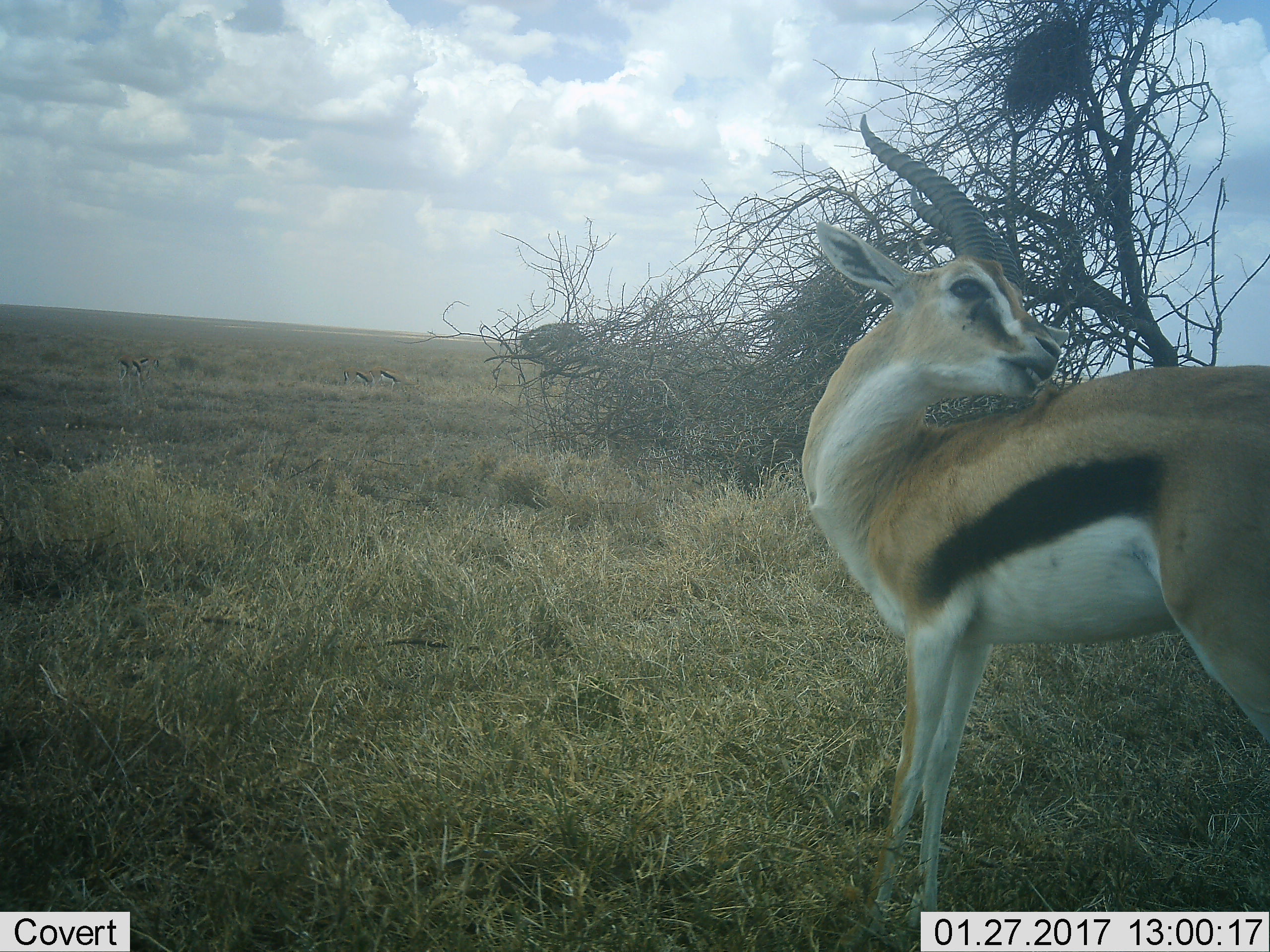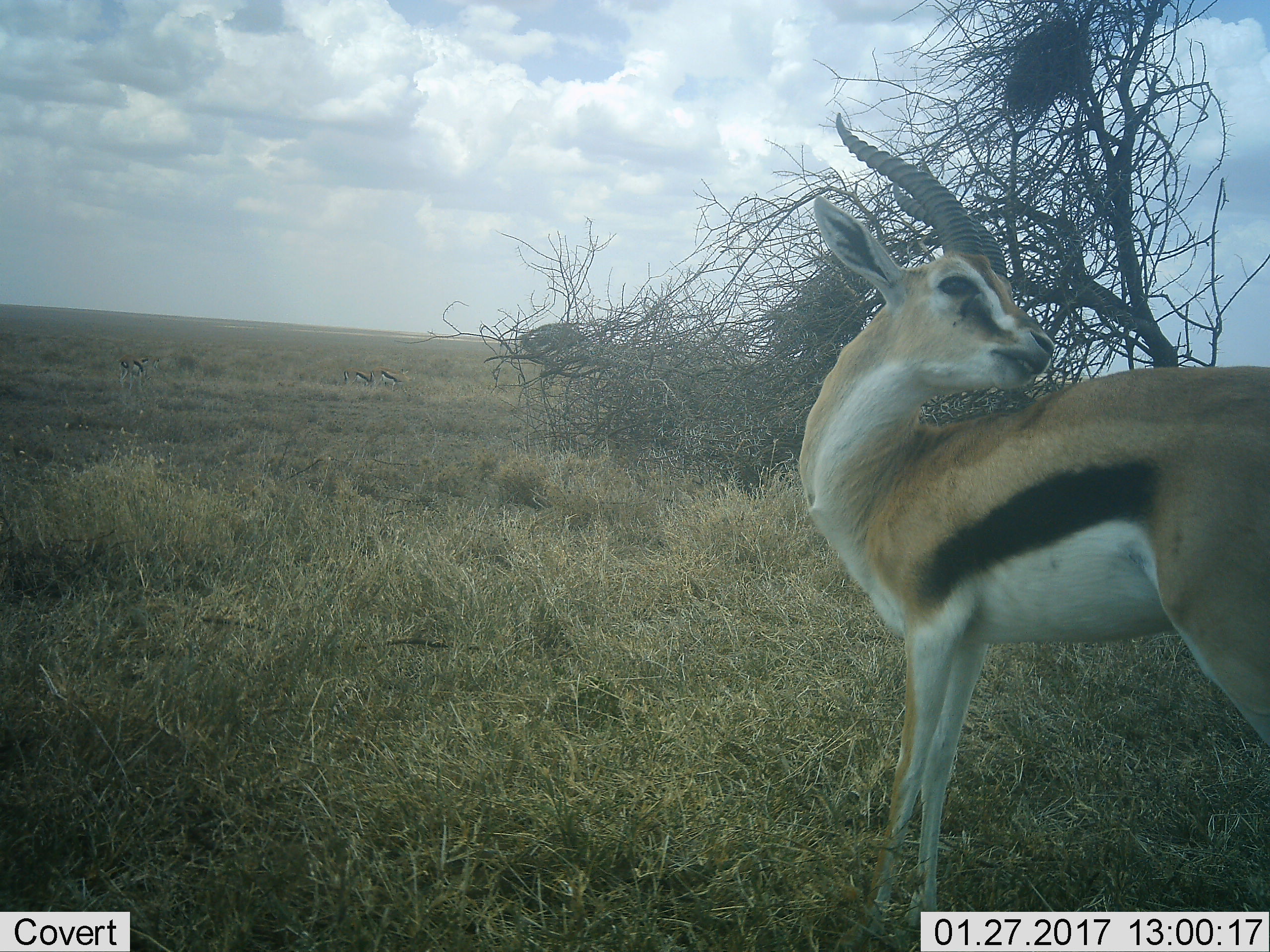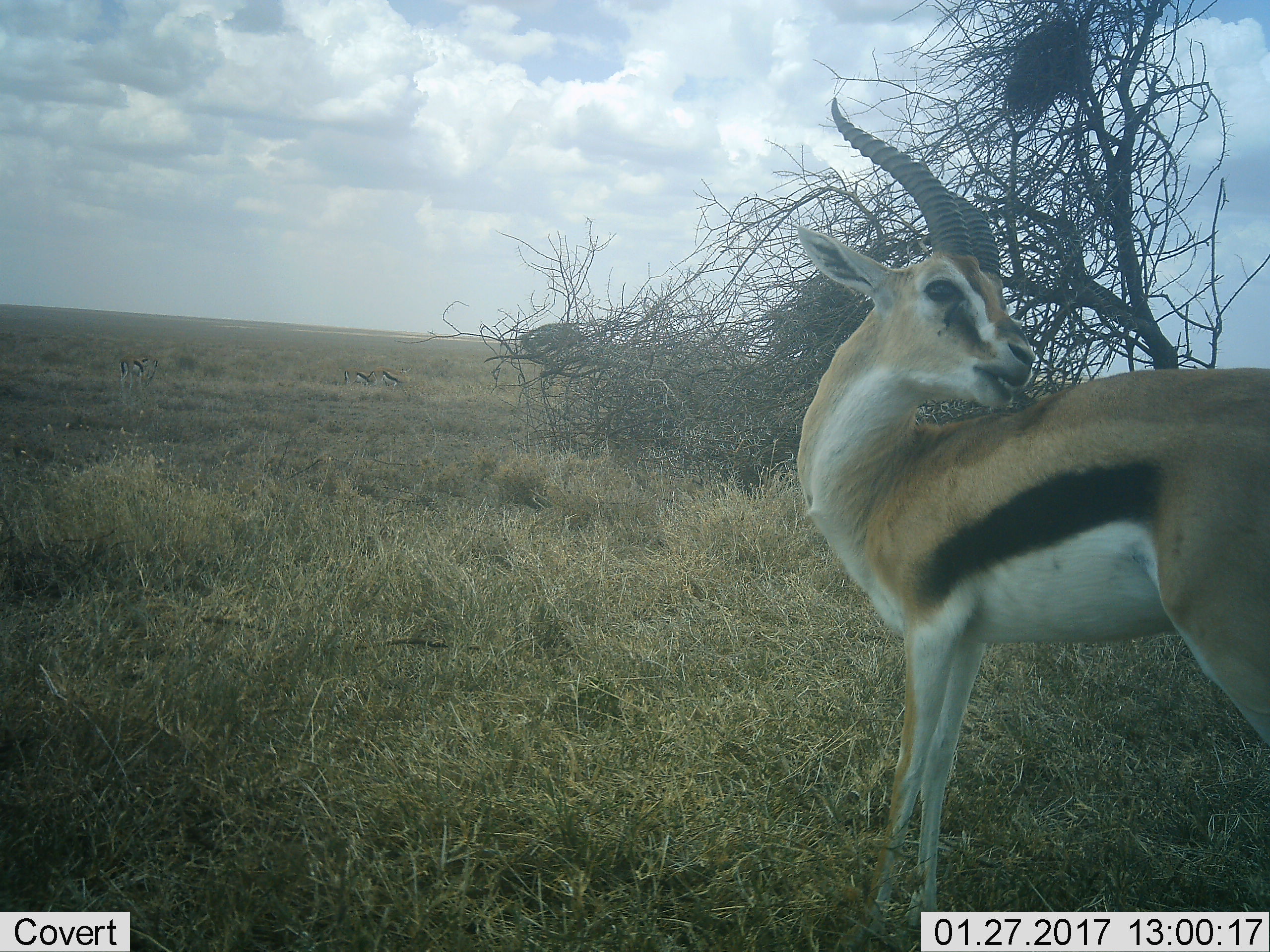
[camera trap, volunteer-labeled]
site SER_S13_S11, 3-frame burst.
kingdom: Animalia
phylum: Chordata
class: Mammalia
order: Artiodactyla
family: Bovidae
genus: Eudorcas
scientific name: Eudorcas thomsonii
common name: thomson's gazelle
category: gazellethomsons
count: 4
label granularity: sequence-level